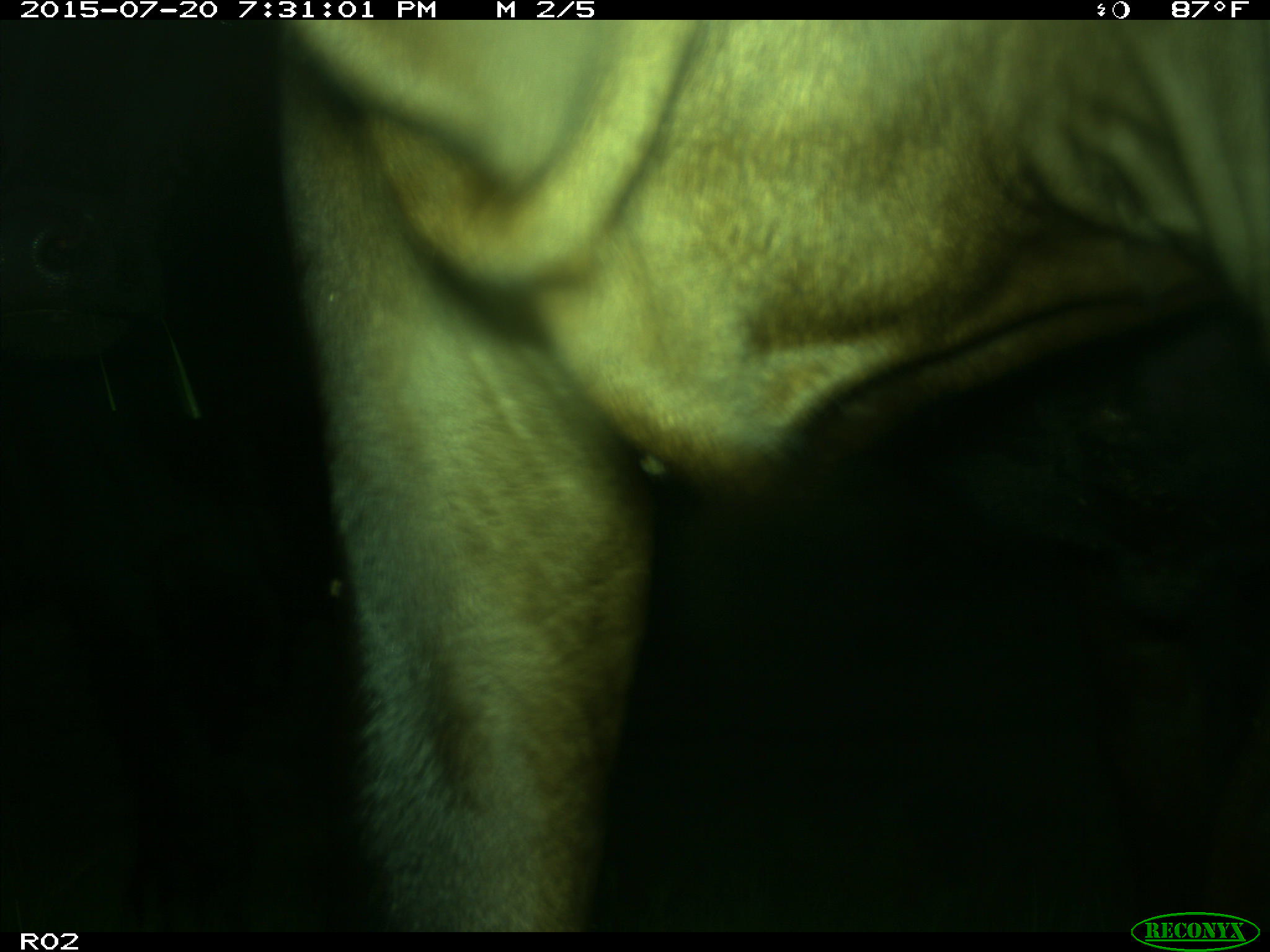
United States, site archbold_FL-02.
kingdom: Animalia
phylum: Chordata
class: Mammalia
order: Artiodactyla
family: Bovidae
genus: Bos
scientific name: Bos taurus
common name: domestic cow